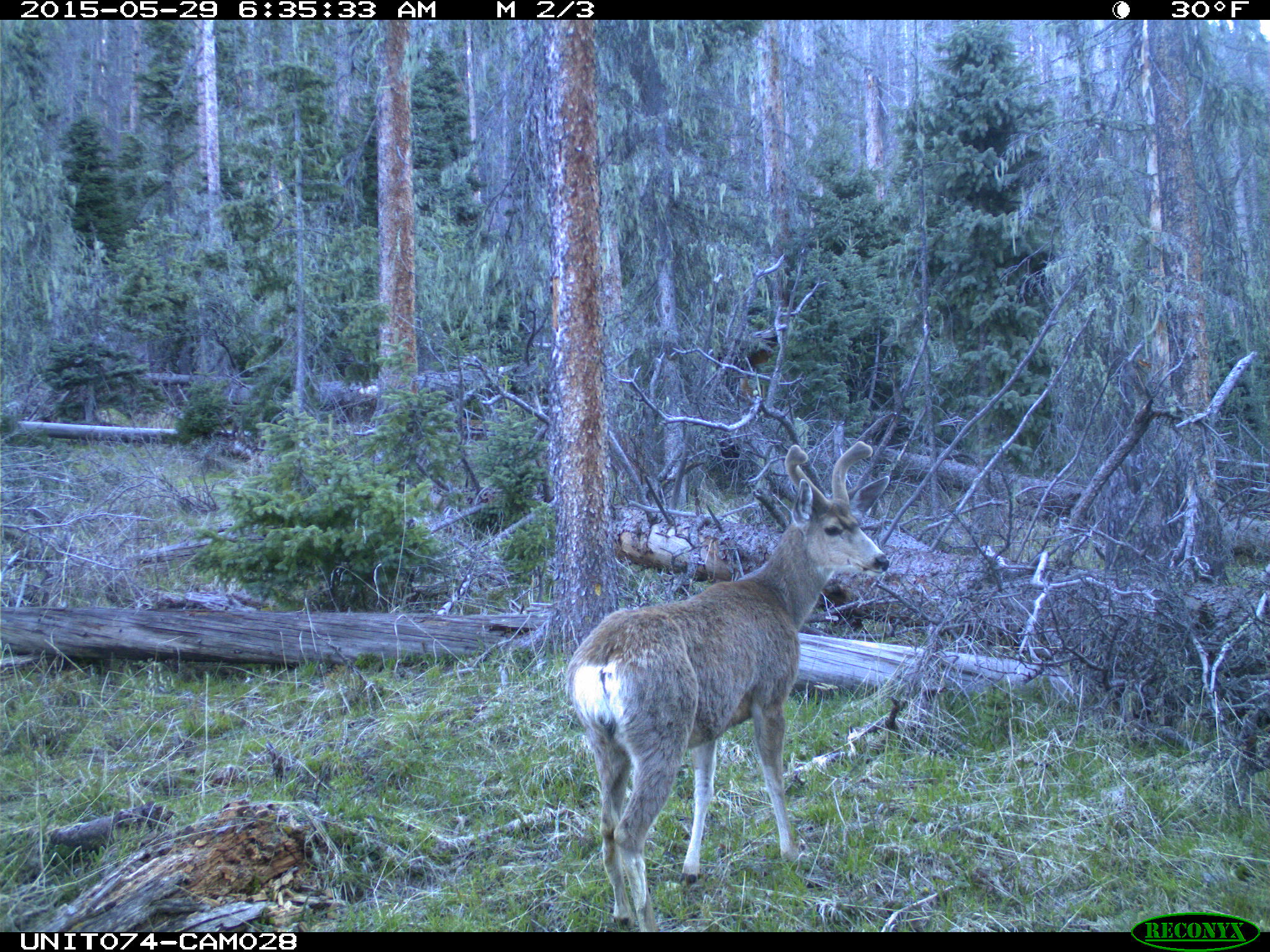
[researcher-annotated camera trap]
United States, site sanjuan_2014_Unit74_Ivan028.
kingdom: Animalia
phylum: Chordata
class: Mammalia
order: Artiodactyla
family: Cervidae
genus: Odocoileus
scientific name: Odocoileus hemionus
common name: mule deer